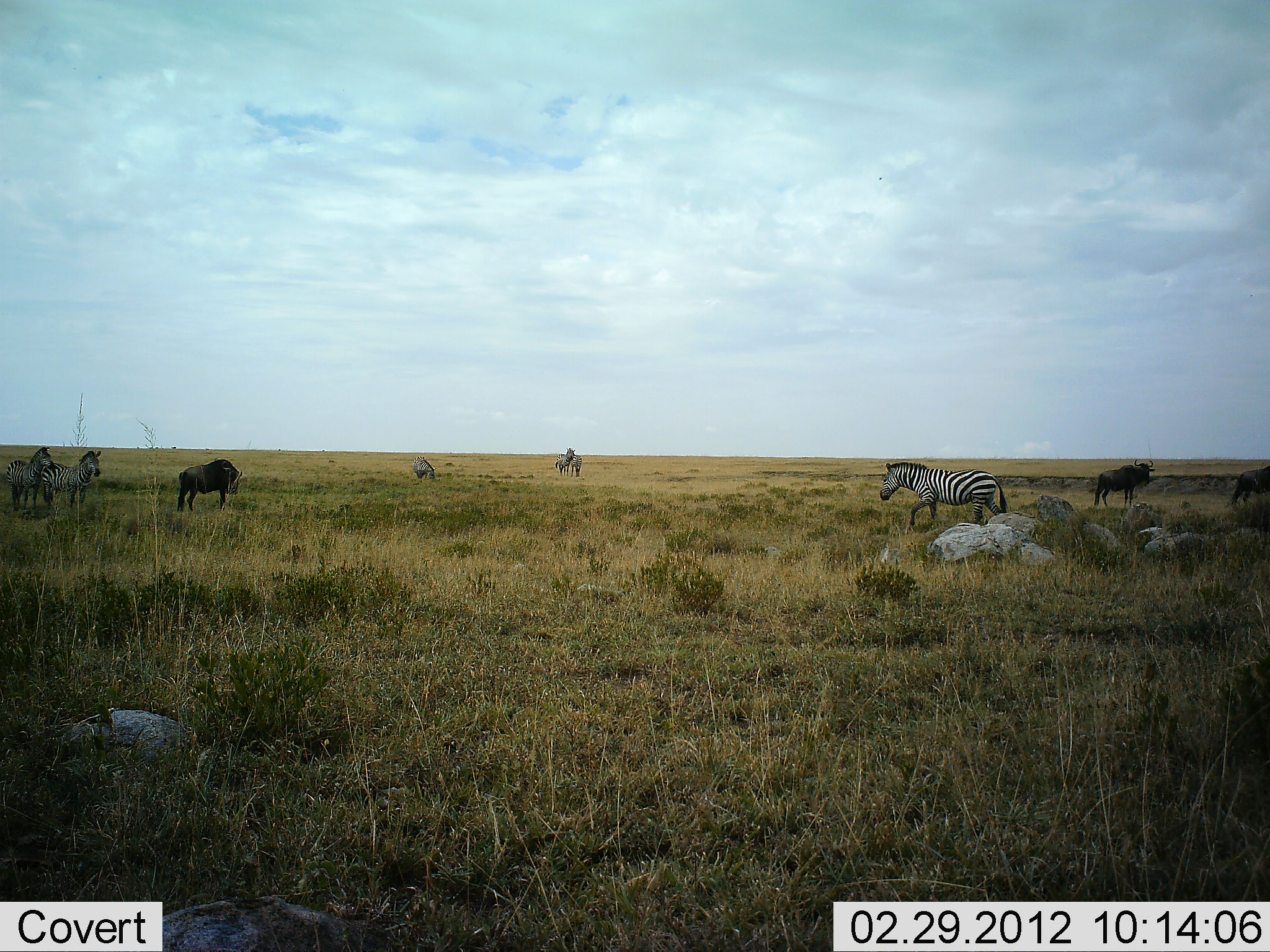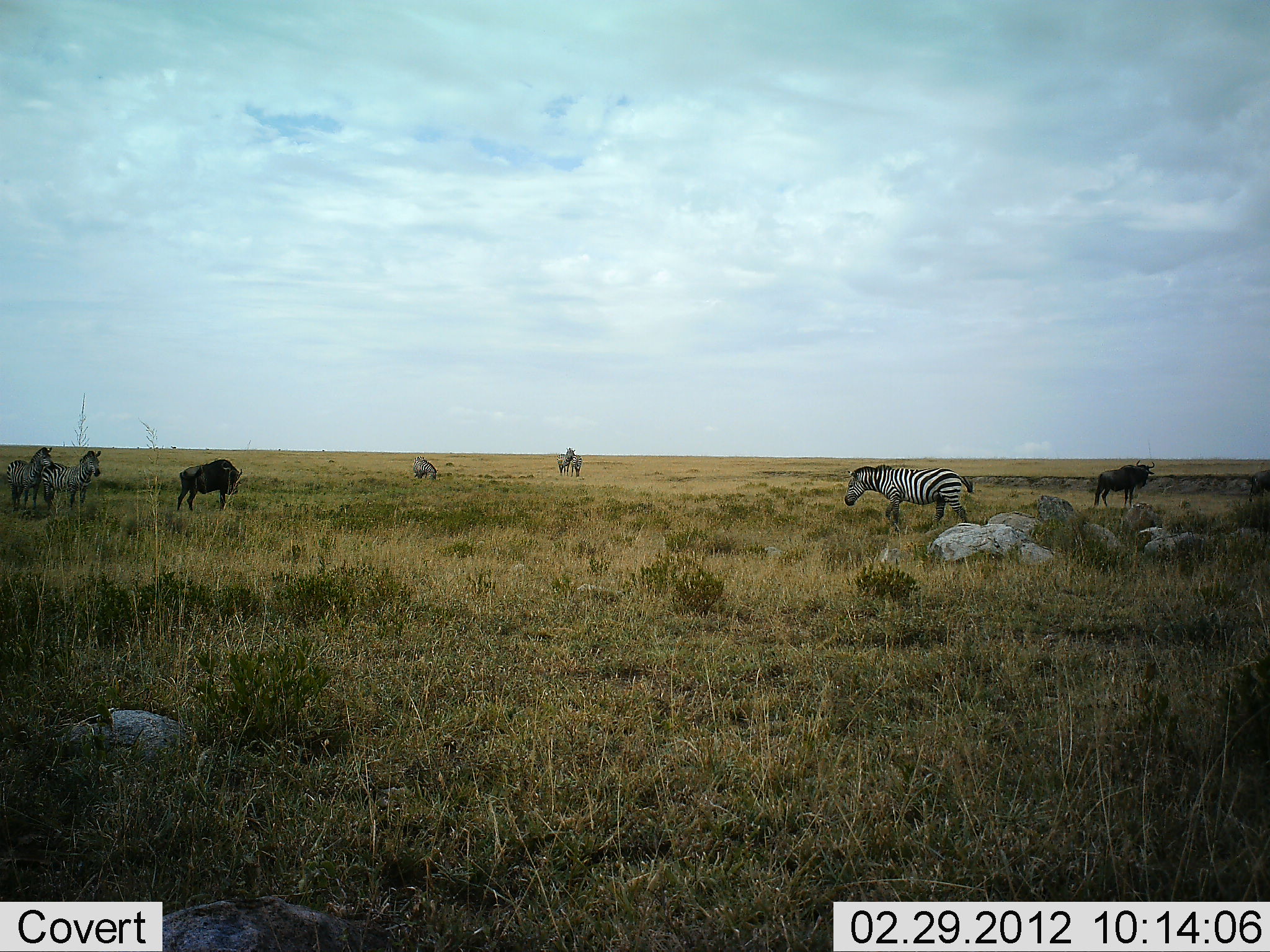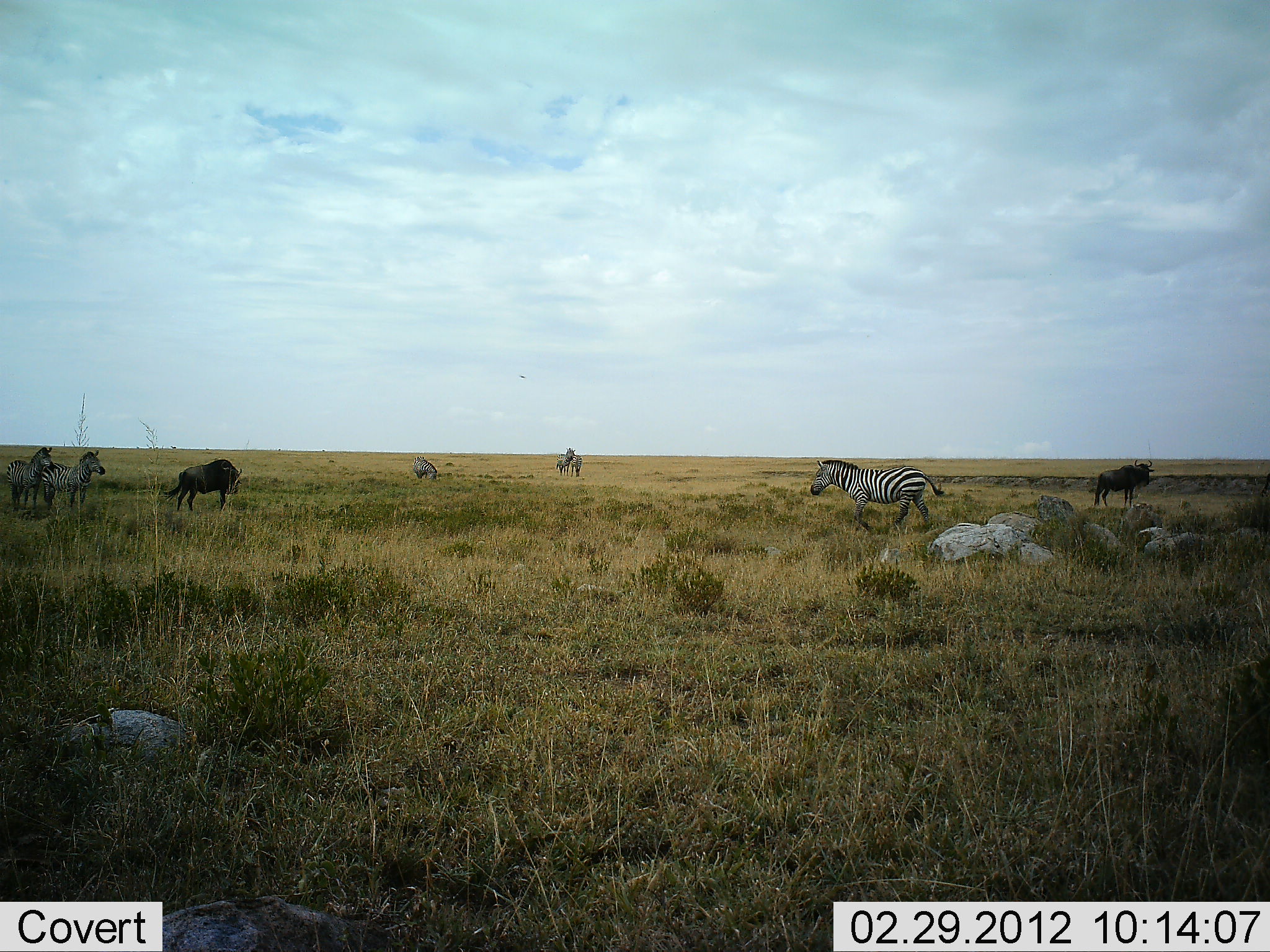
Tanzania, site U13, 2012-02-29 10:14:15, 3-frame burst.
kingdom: Animalia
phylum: Chordata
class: Mammalia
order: Artiodactyla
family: Bovidae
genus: Connochaetes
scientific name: Connochaetes taurinus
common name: blue wildebeest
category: wildebeest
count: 2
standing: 100%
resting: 0%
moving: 15%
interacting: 0%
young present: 0%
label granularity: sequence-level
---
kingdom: Animalia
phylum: Chordata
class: Mammalia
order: Perissodactyla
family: Equidae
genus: Equus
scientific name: Equus quagga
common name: plains zebra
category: zebra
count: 5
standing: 71%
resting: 0%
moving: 76%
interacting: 0%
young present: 0%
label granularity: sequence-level